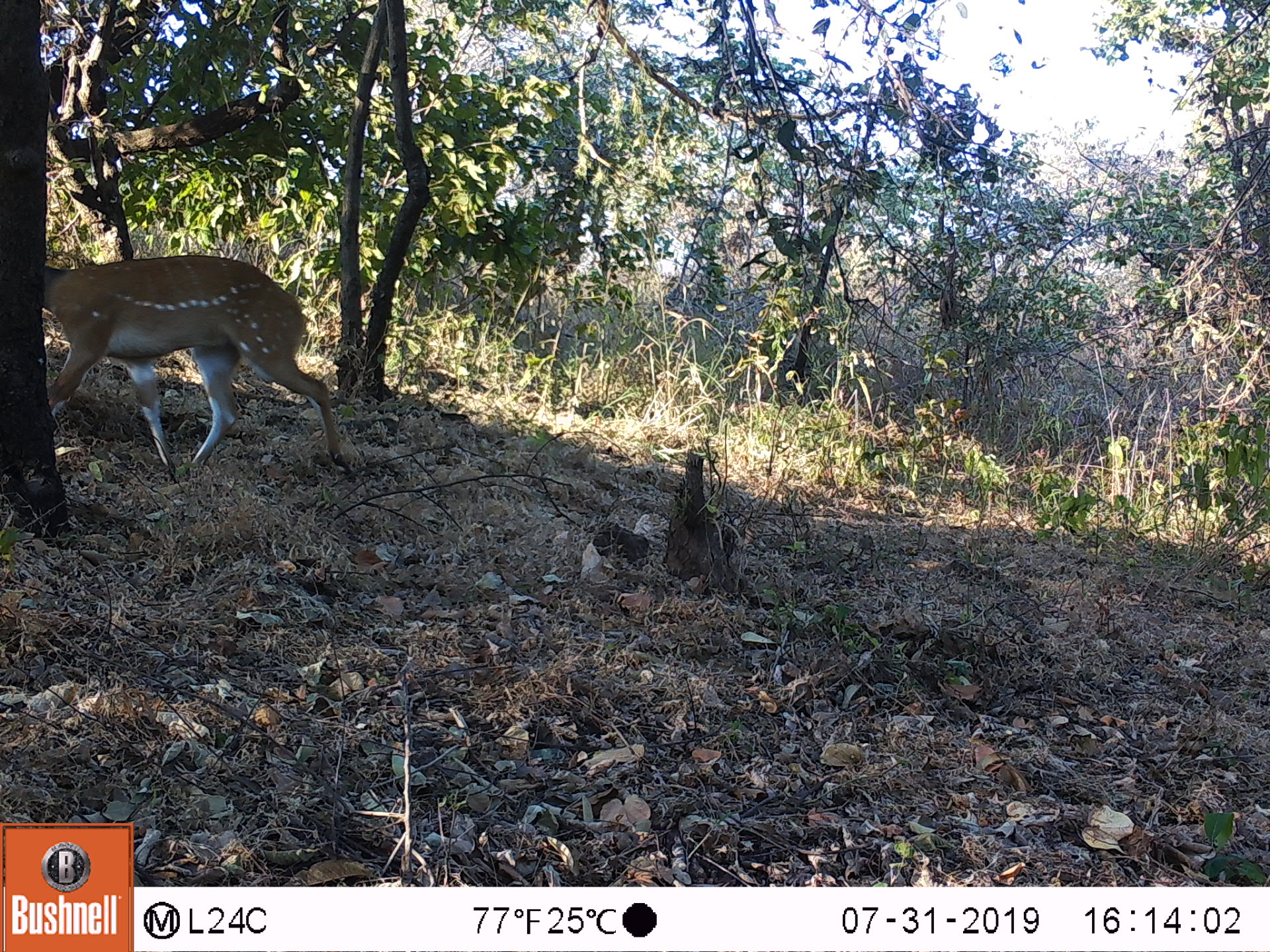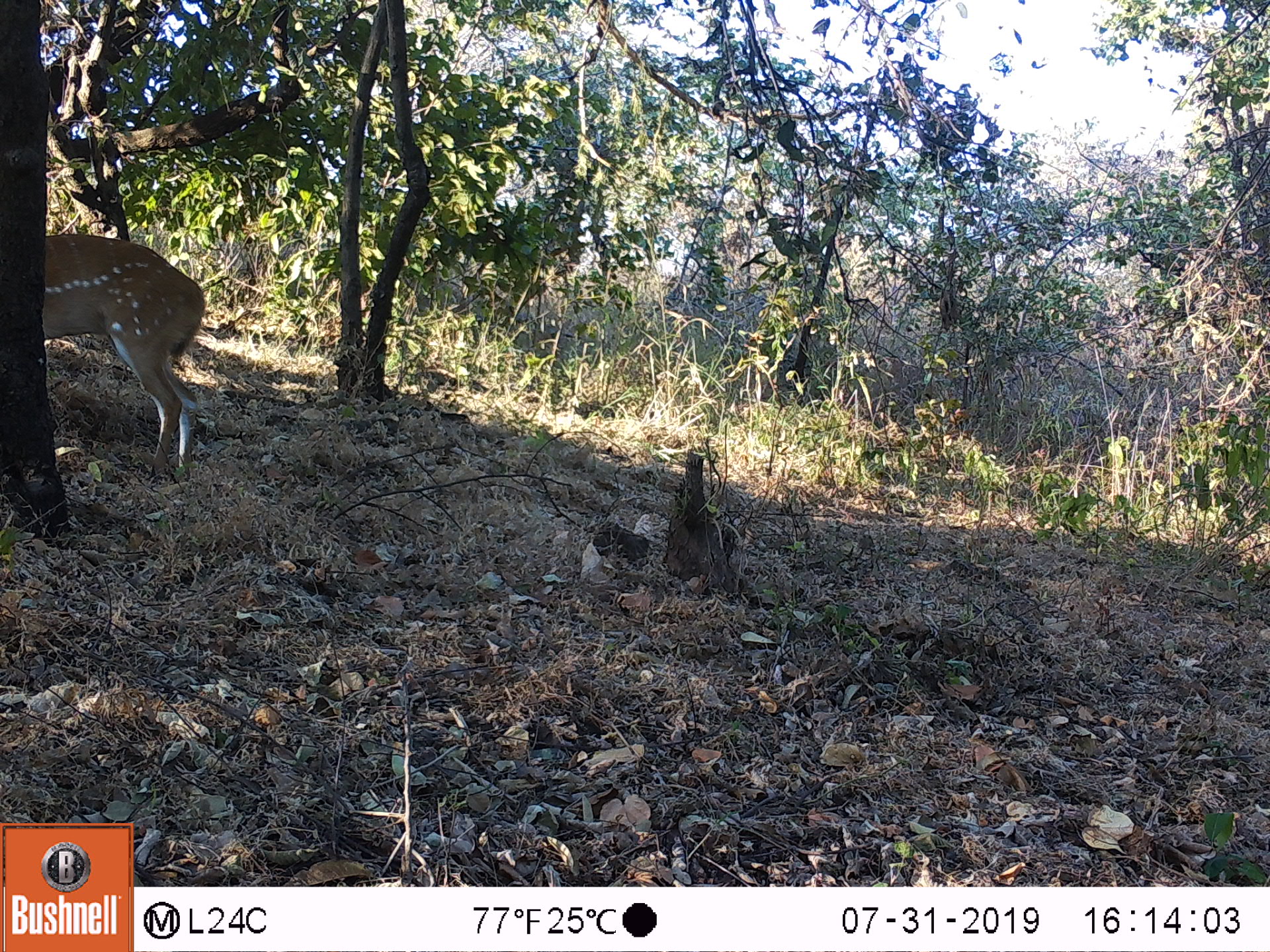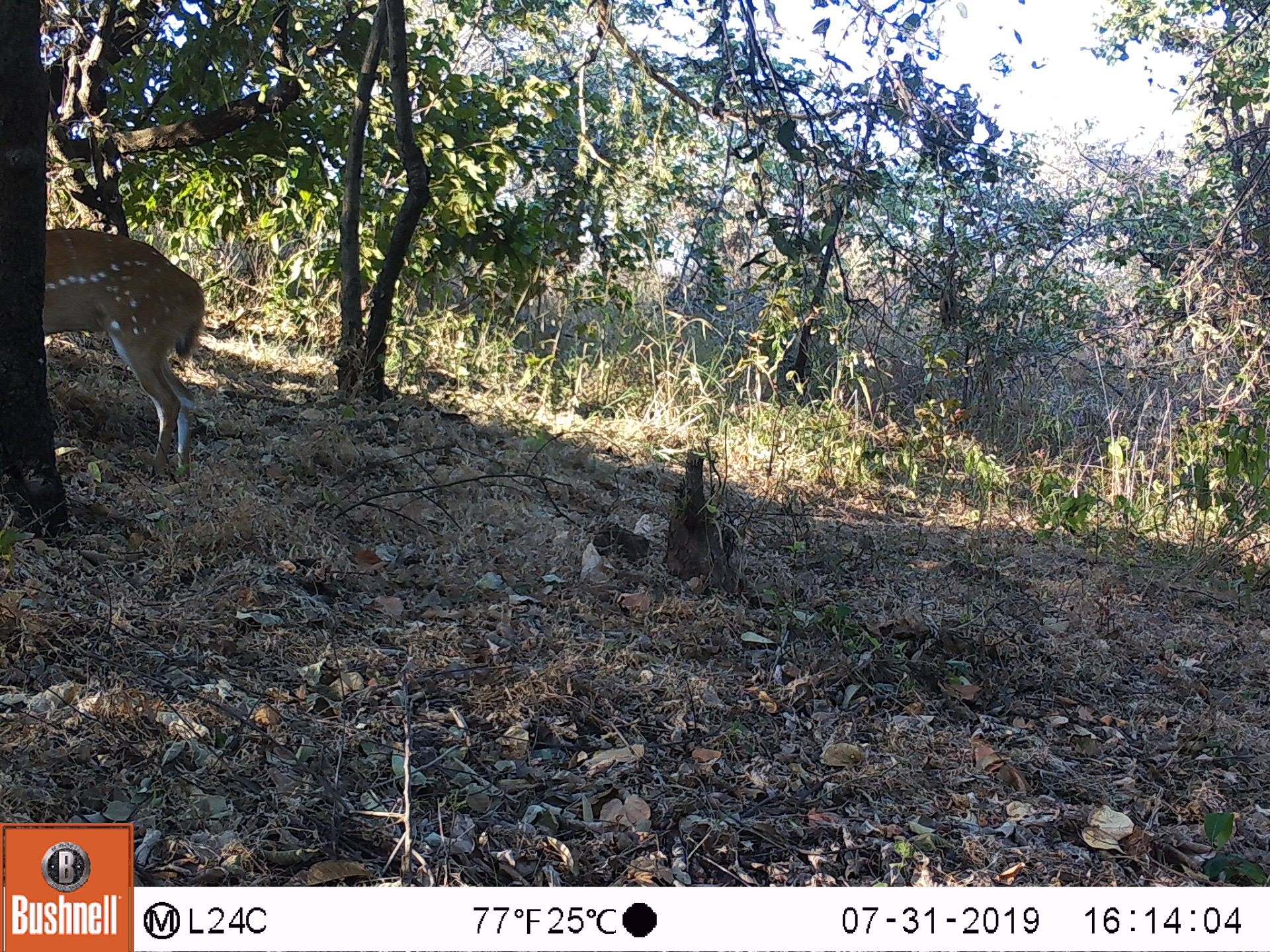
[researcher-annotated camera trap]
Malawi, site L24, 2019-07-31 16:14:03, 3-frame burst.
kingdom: Animalia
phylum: Chordata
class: Mammalia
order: Artiodactyla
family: Bovidae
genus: Tragelaphus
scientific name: Tragelaphus sylvaticus sylvaticus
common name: cape bushbuck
Cape bushbuck (Tragelaphus sylvaticus sylvaticus), count 1.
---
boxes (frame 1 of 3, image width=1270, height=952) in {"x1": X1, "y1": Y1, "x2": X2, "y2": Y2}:
cape bushbuck: {"x1": 43, "y1": 255, "x2": 347, "y2": 471}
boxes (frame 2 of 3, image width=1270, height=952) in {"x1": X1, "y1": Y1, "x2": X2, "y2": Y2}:
cape bushbuck: {"x1": 46, "y1": 228, "x2": 206, "y2": 473}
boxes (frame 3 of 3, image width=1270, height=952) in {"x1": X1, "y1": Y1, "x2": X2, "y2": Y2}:
cape bushbuck: {"x1": 43, "y1": 225, "x2": 205, "y2": 481}